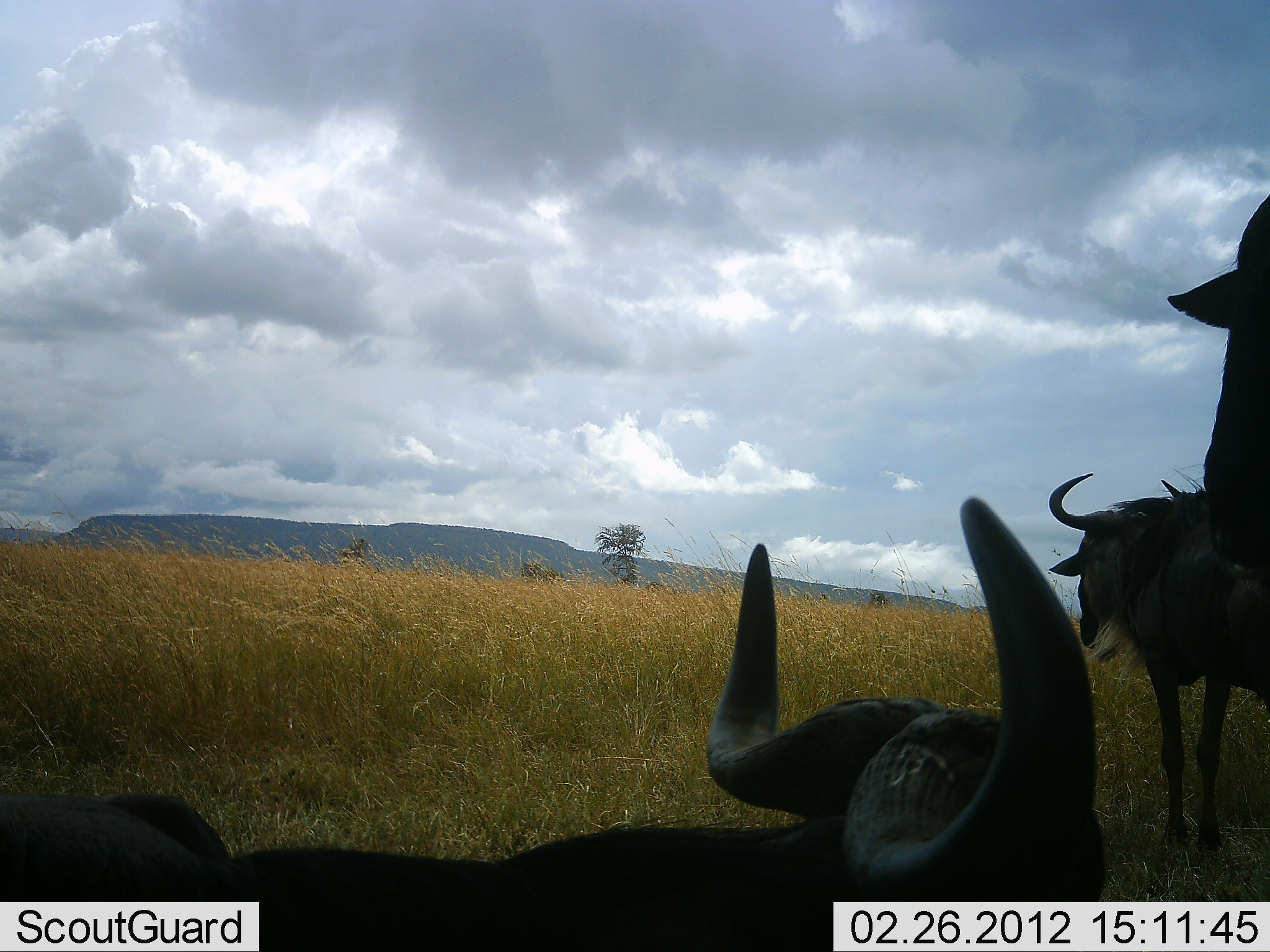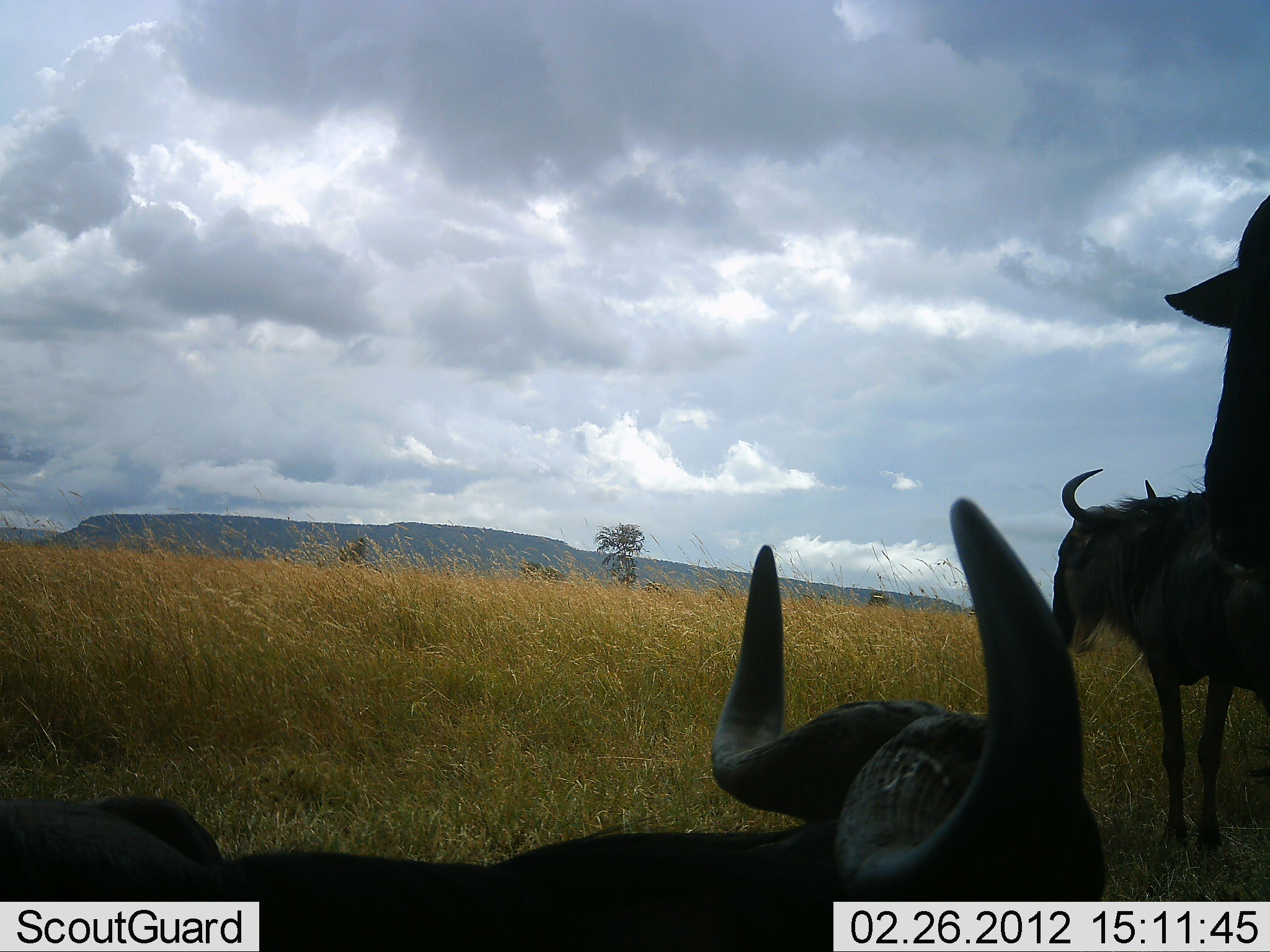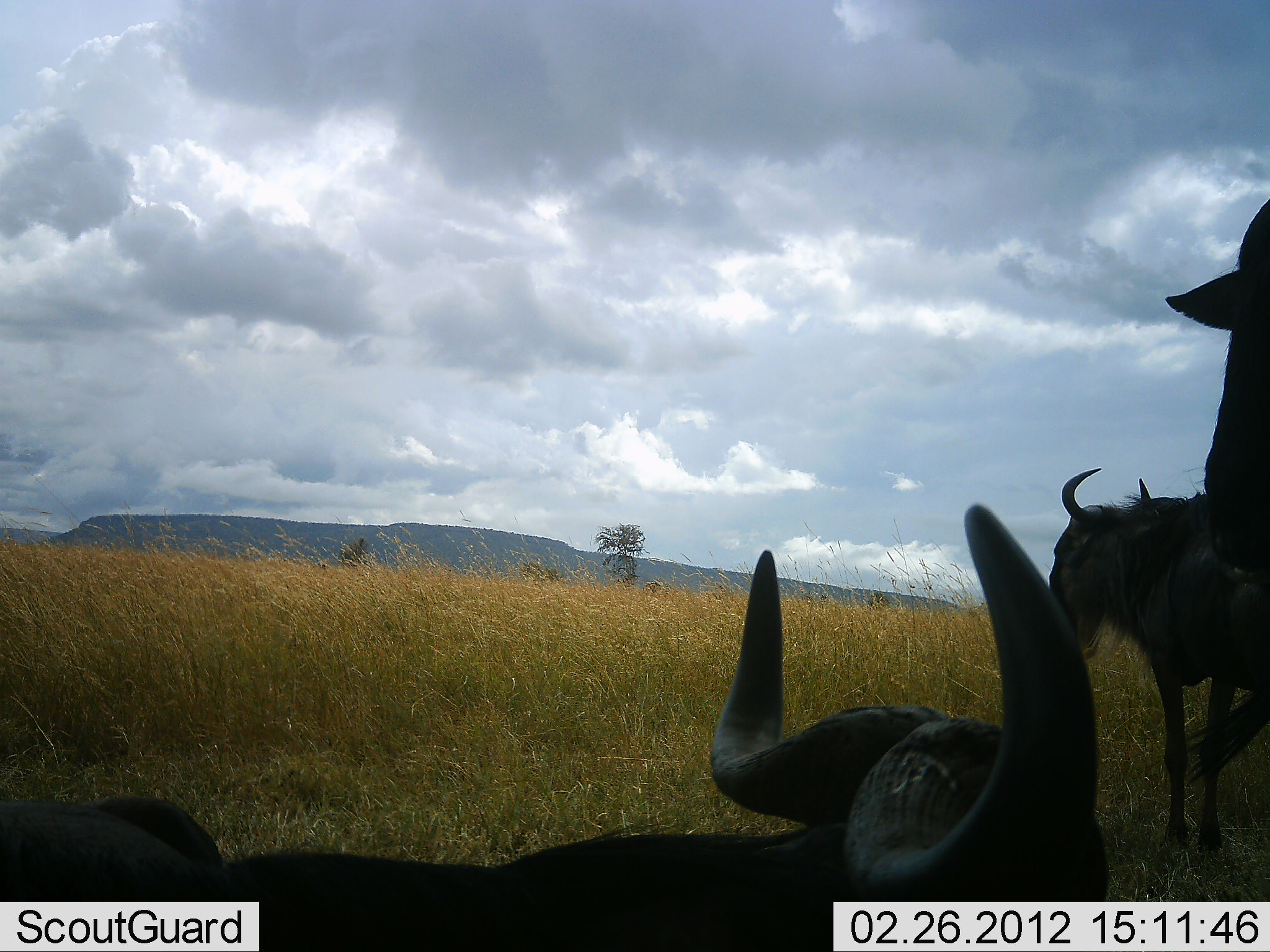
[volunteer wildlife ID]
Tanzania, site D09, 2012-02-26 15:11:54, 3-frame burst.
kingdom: Animalia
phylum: Chordata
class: Mammalia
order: Artiodactyla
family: Bovidae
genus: Connochaetes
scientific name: Connochaetes taurinus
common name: blue wildebeest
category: wildebeest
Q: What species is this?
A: Wildebeest (blue wildebeest) (Connochaetes taurinus).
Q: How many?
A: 3.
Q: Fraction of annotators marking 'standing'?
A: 80%.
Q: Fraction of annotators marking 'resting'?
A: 90%.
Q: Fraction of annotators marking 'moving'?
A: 0%.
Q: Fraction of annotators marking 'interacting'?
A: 0%.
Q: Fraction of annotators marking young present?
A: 0%.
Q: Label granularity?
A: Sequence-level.